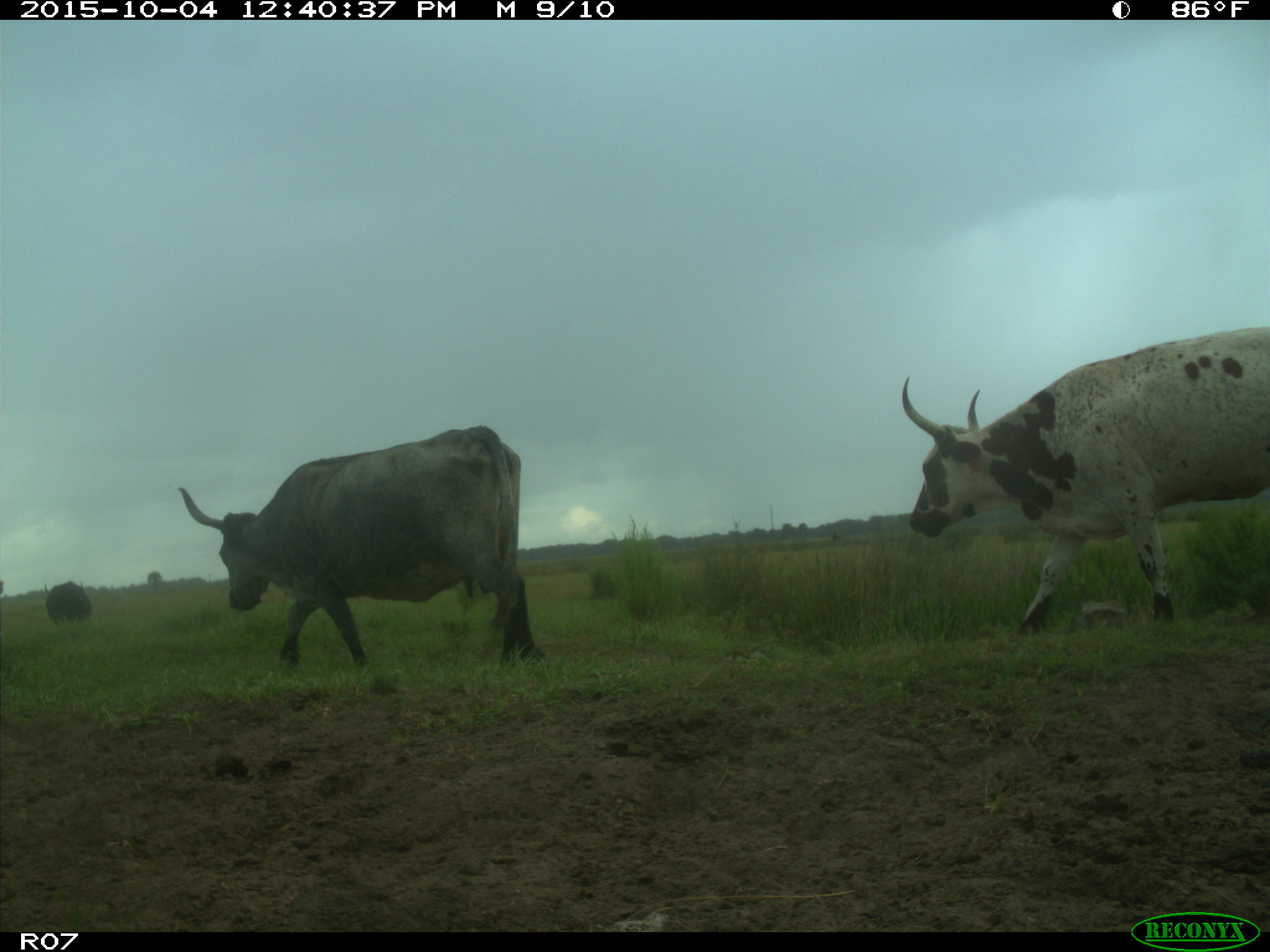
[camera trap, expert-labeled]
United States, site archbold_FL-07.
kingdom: Animalia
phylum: Chordata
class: Mammalia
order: Artiodactyla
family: Bovidae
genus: Bos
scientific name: Bos taurus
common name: domestic cow